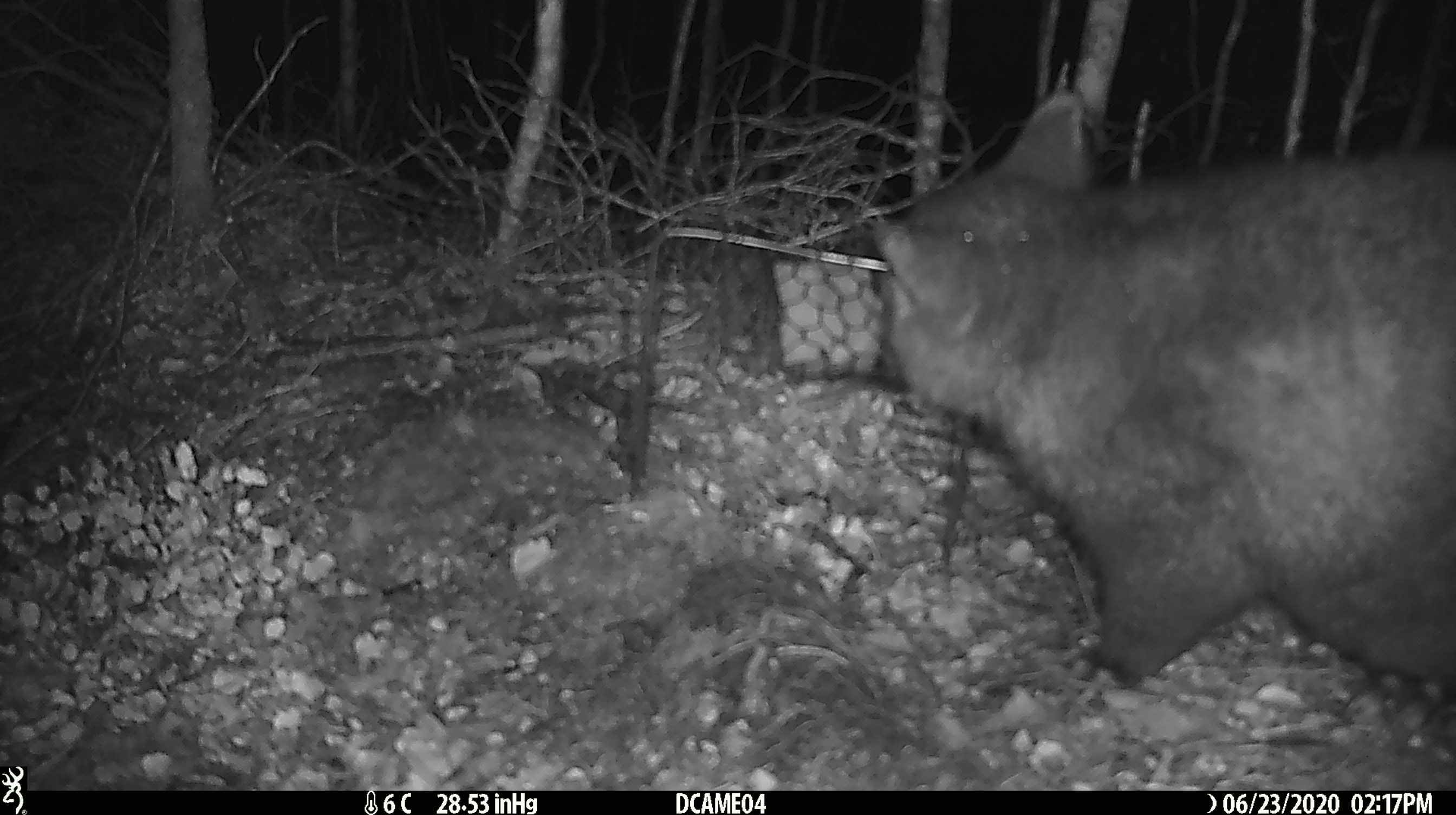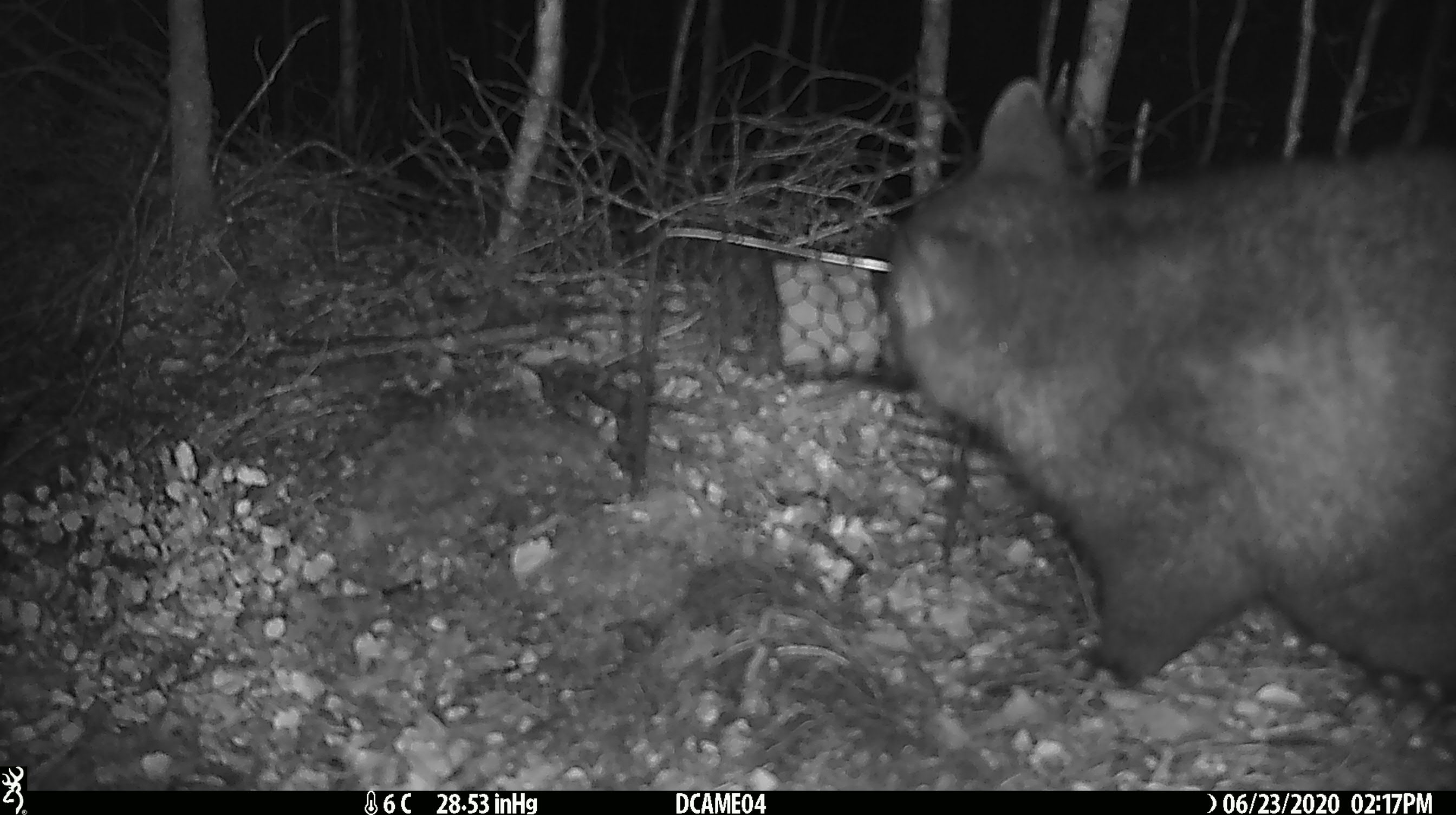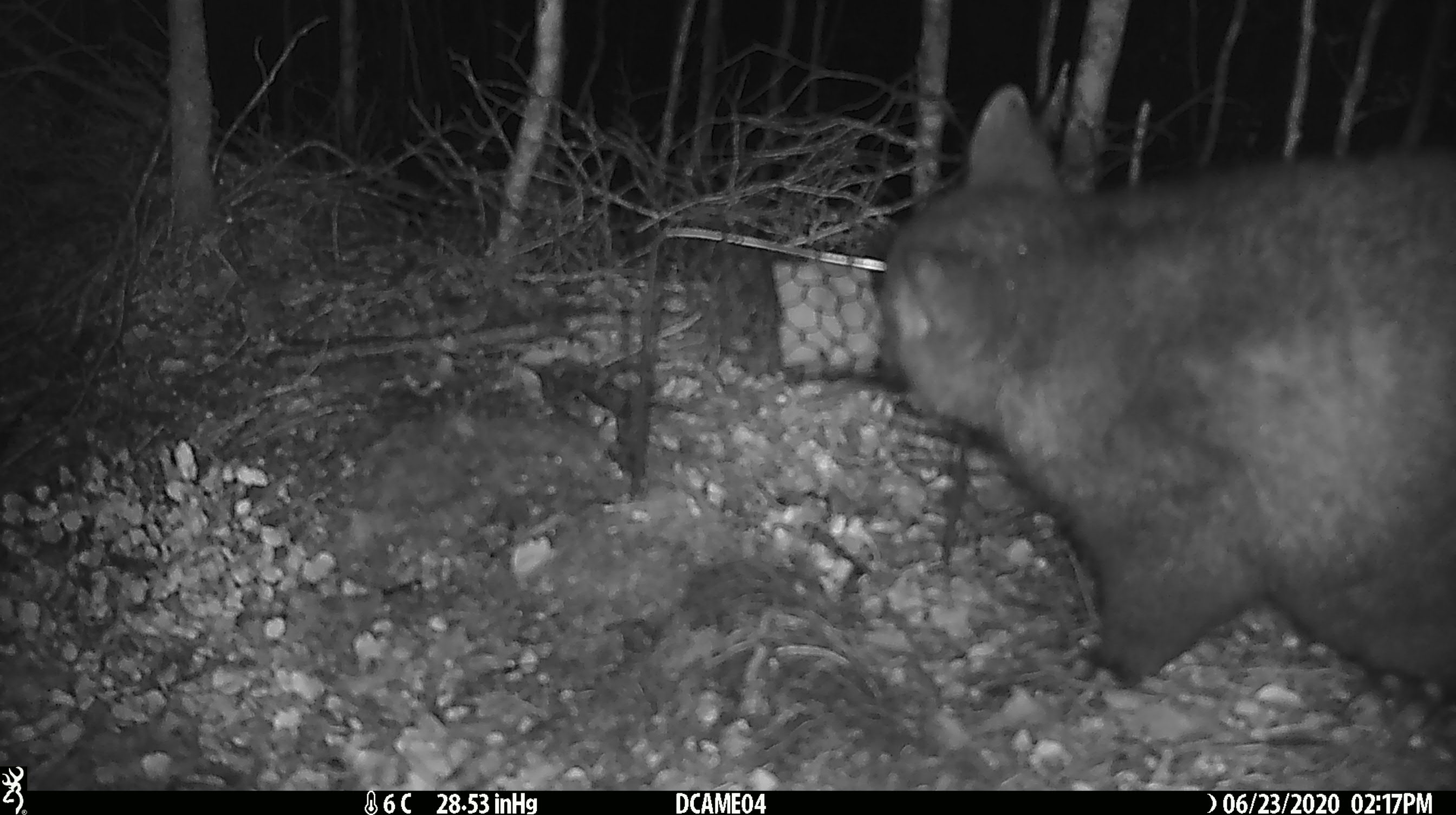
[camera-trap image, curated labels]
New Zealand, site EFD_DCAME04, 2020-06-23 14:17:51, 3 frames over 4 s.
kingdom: Animalia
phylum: Chordata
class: Mammalia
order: Diprotodontia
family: Phalangeridae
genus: Trichosurus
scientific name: Trichosurus vulpecula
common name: common brushtail possum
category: possum